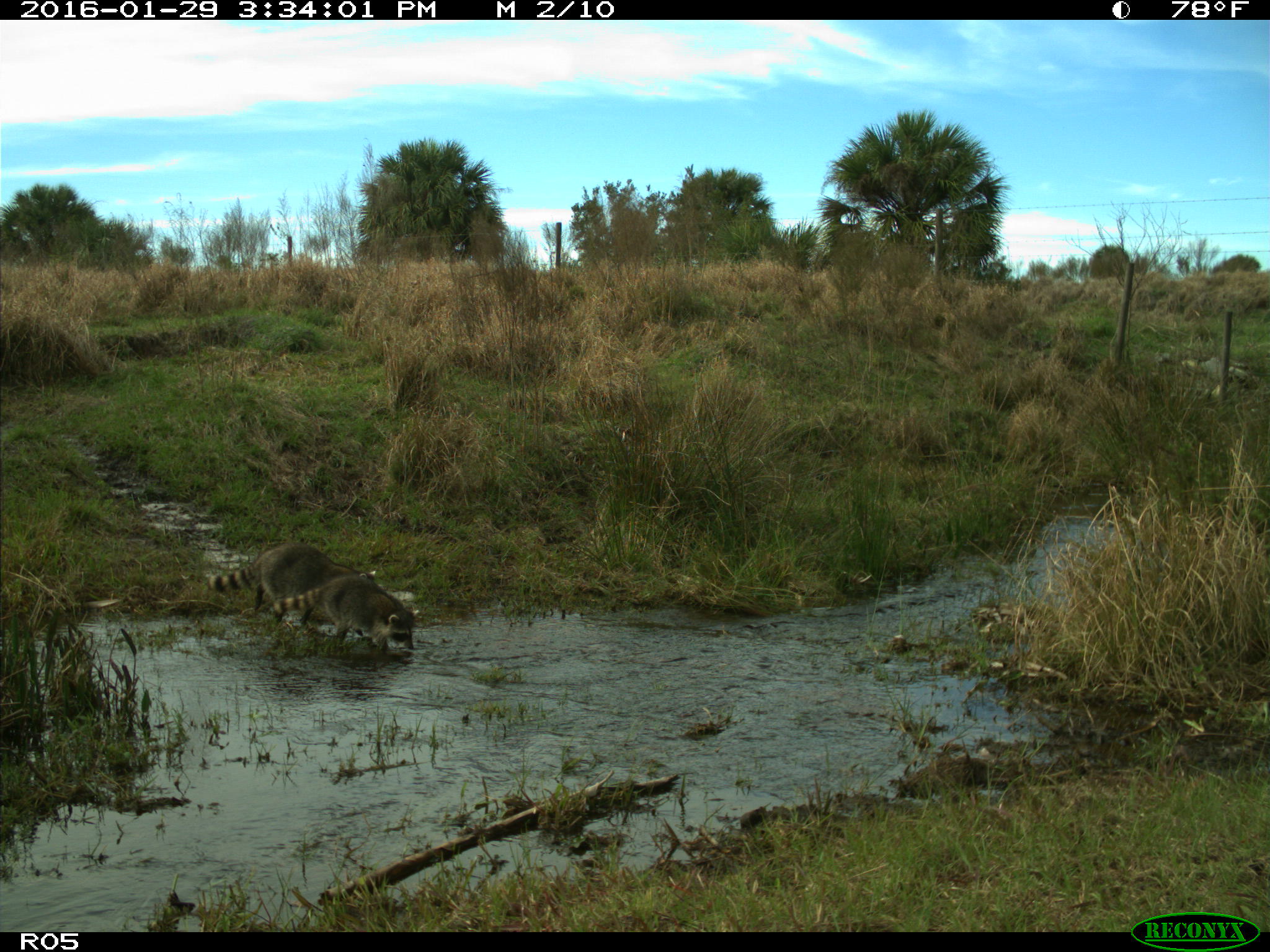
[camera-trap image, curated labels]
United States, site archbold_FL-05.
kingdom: Animalia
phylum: Chordata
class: Mammalia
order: Carnivora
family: Procyonidae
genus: Procyon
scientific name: Procyon lotor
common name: common raccoon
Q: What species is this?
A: Procyon lotor (common raccoon).